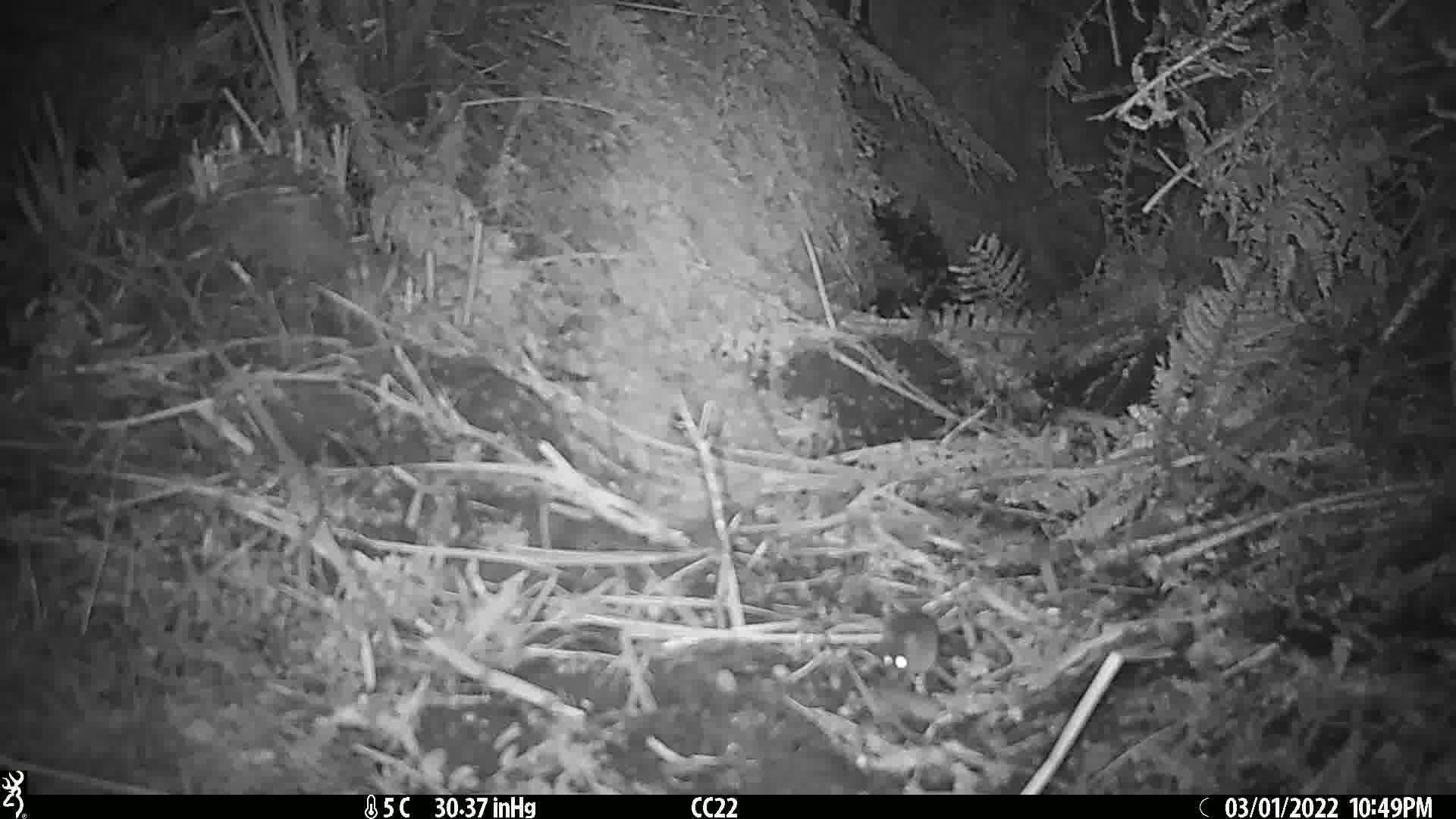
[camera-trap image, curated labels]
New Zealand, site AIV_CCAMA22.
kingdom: Animalia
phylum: Chordata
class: Mammalia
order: Rodentia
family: Muridae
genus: Mus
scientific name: Mus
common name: mouse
Mouse (Mus).